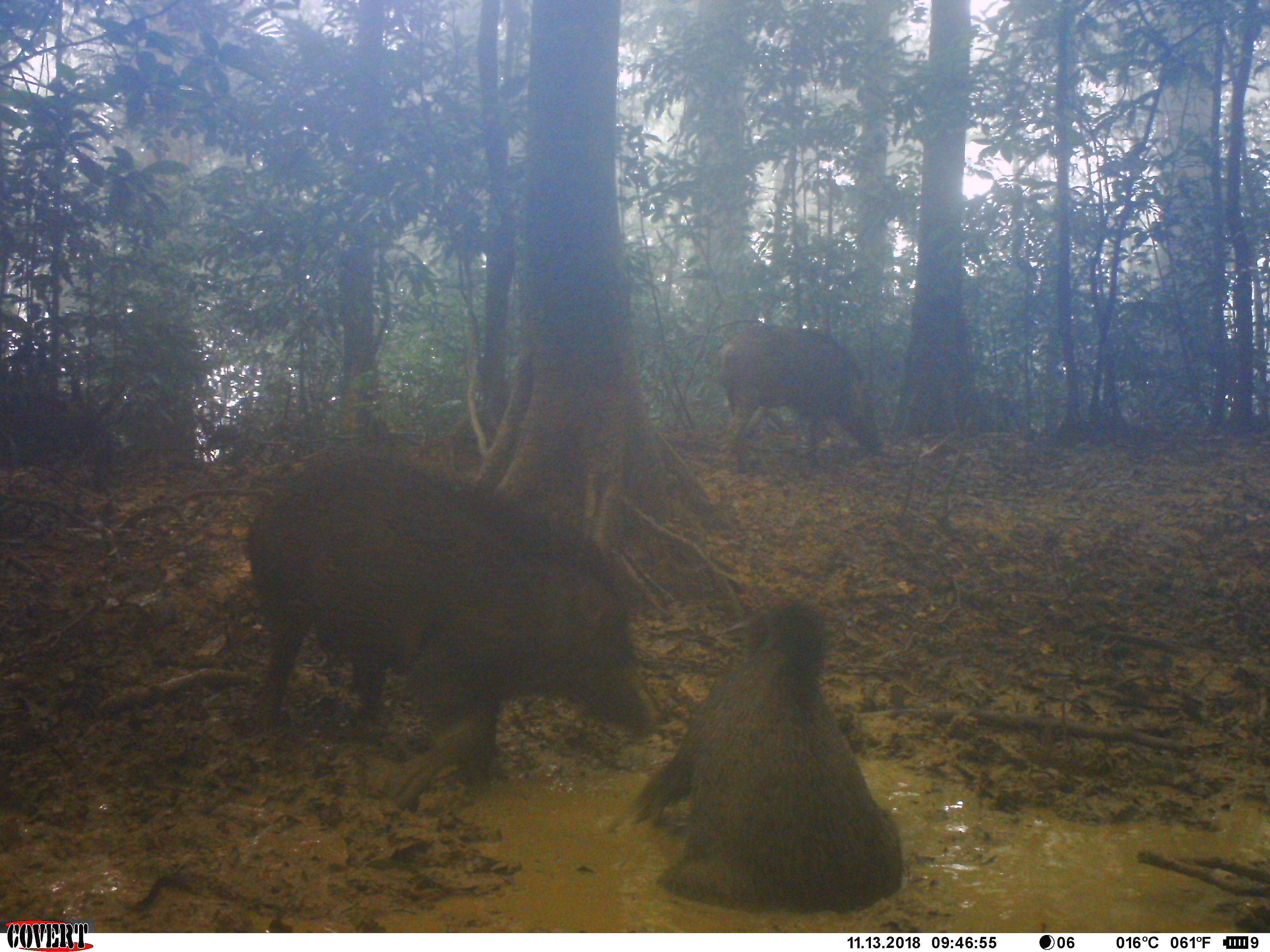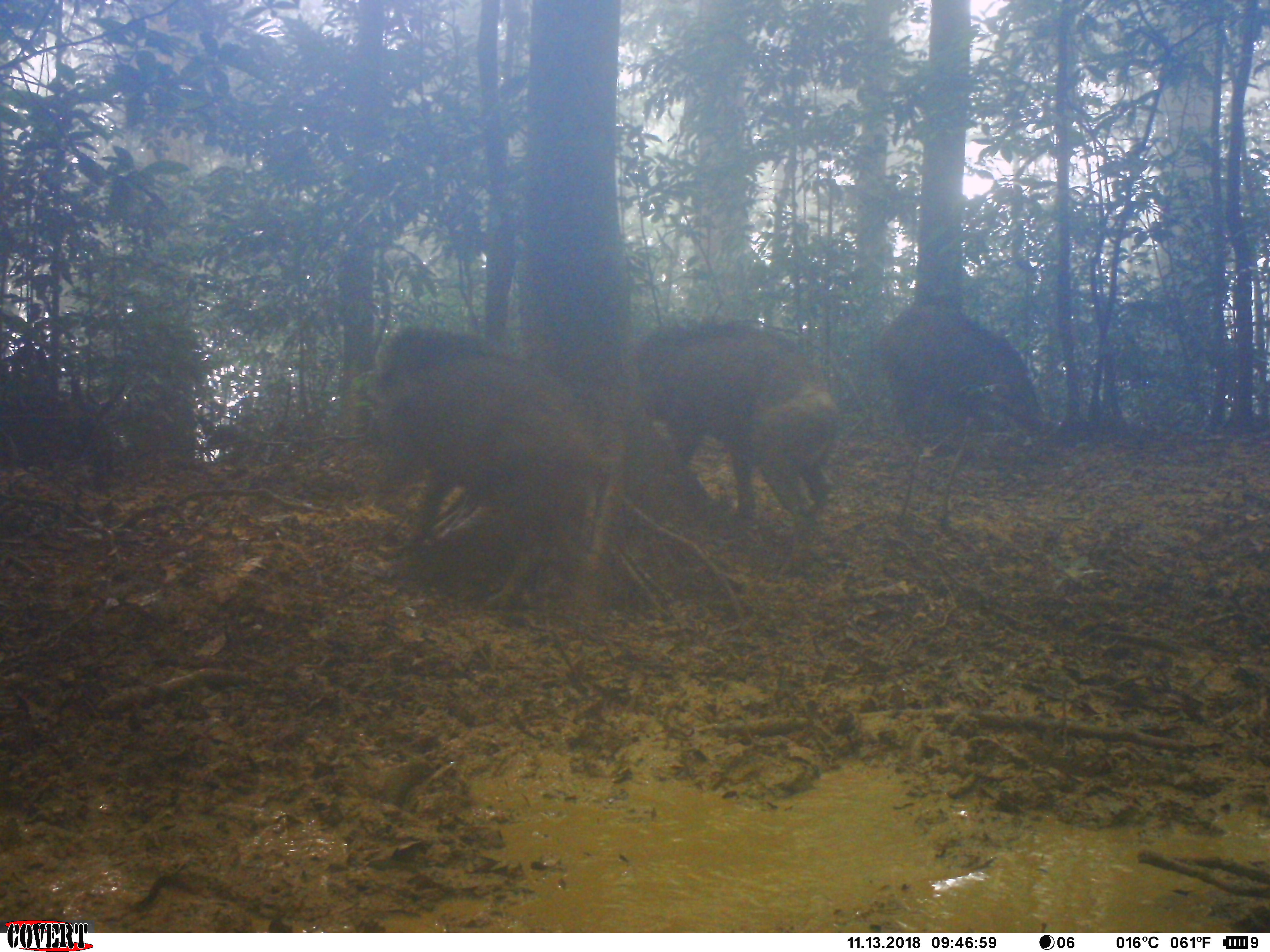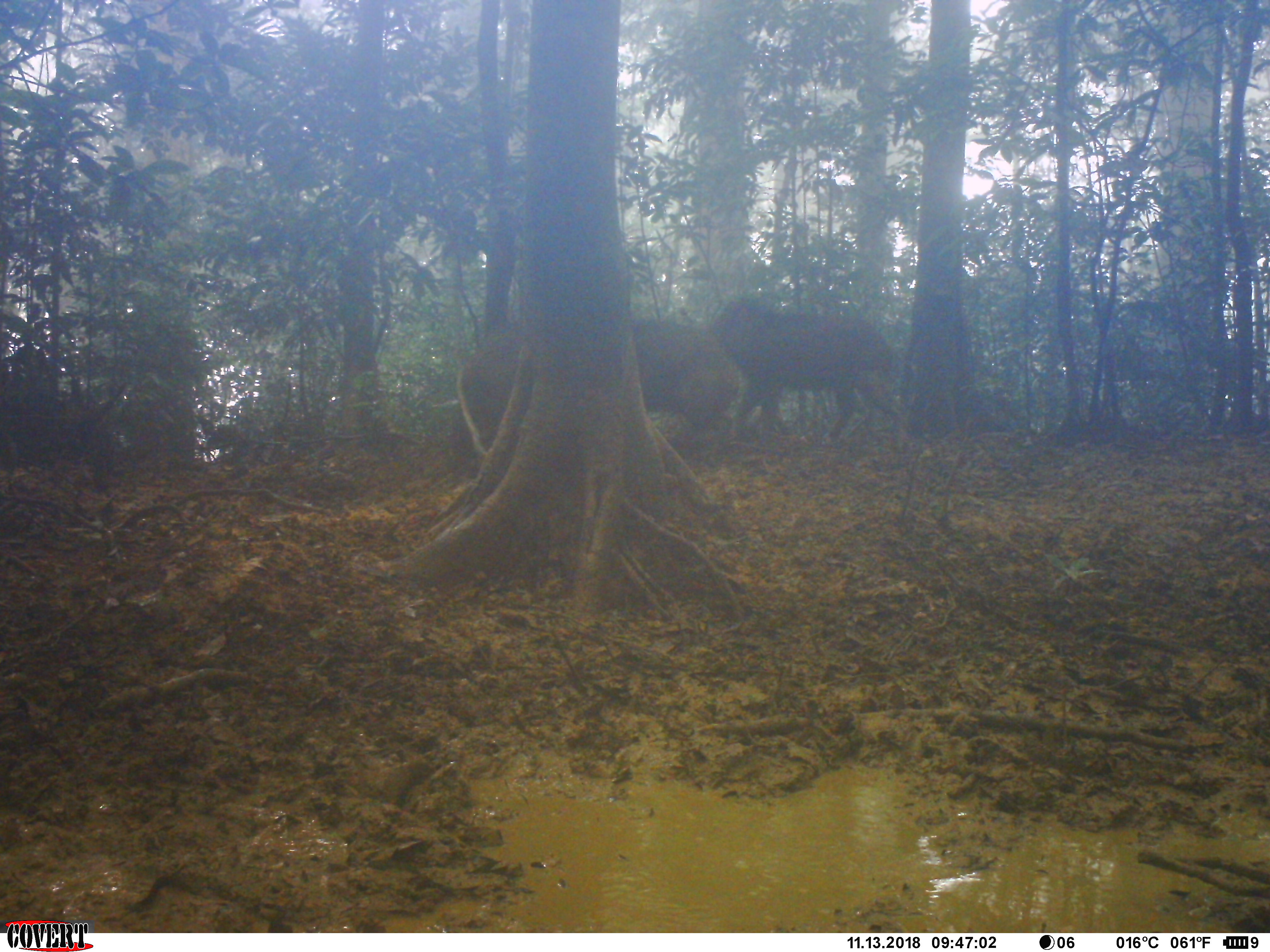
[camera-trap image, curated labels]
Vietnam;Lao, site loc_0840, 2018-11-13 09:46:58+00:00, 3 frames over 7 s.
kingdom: Animalia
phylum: Chordata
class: Mammalia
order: Artiodactyla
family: Suidae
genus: Sus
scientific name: Sus scrofa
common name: eurasian wild pig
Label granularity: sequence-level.